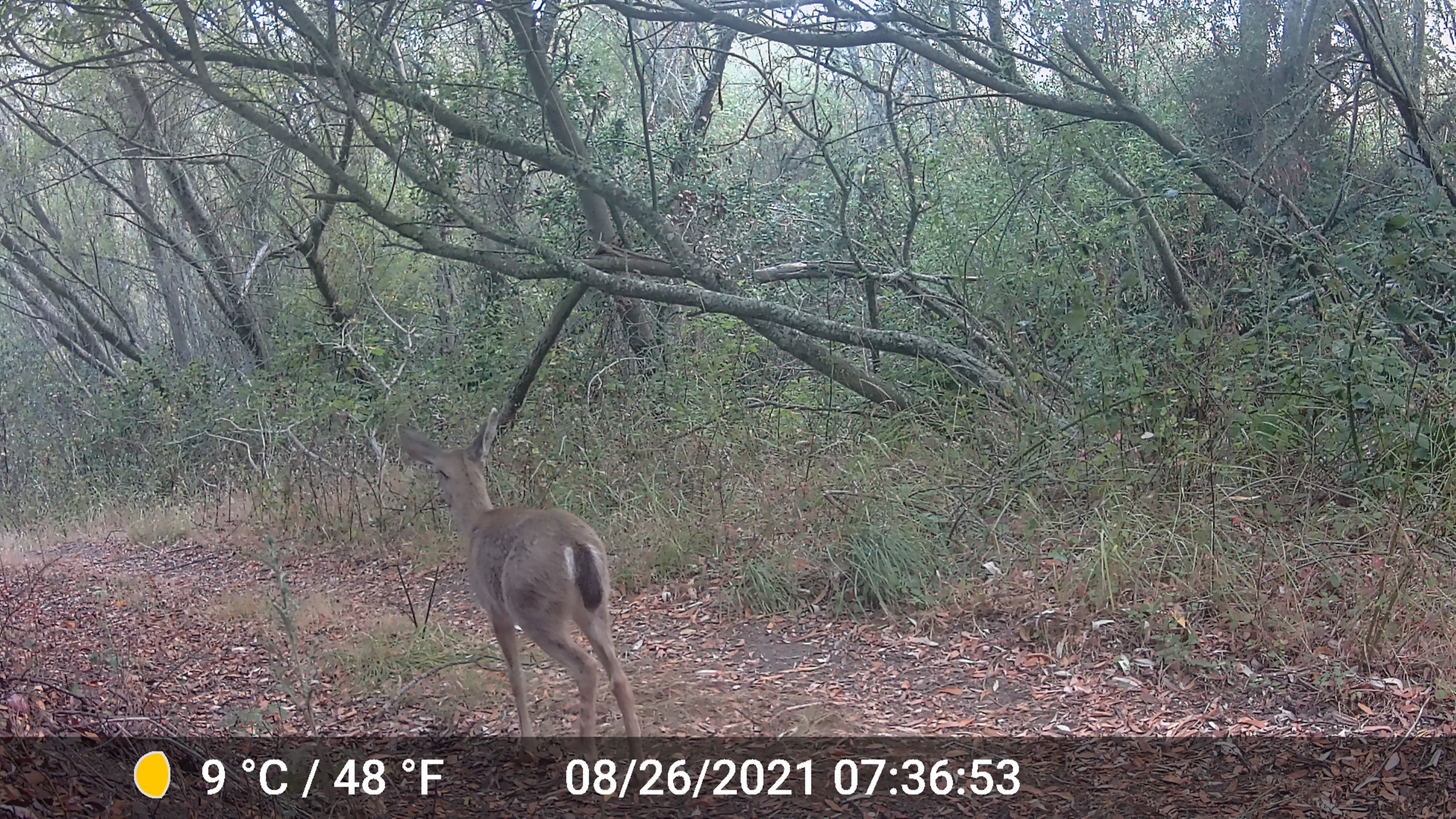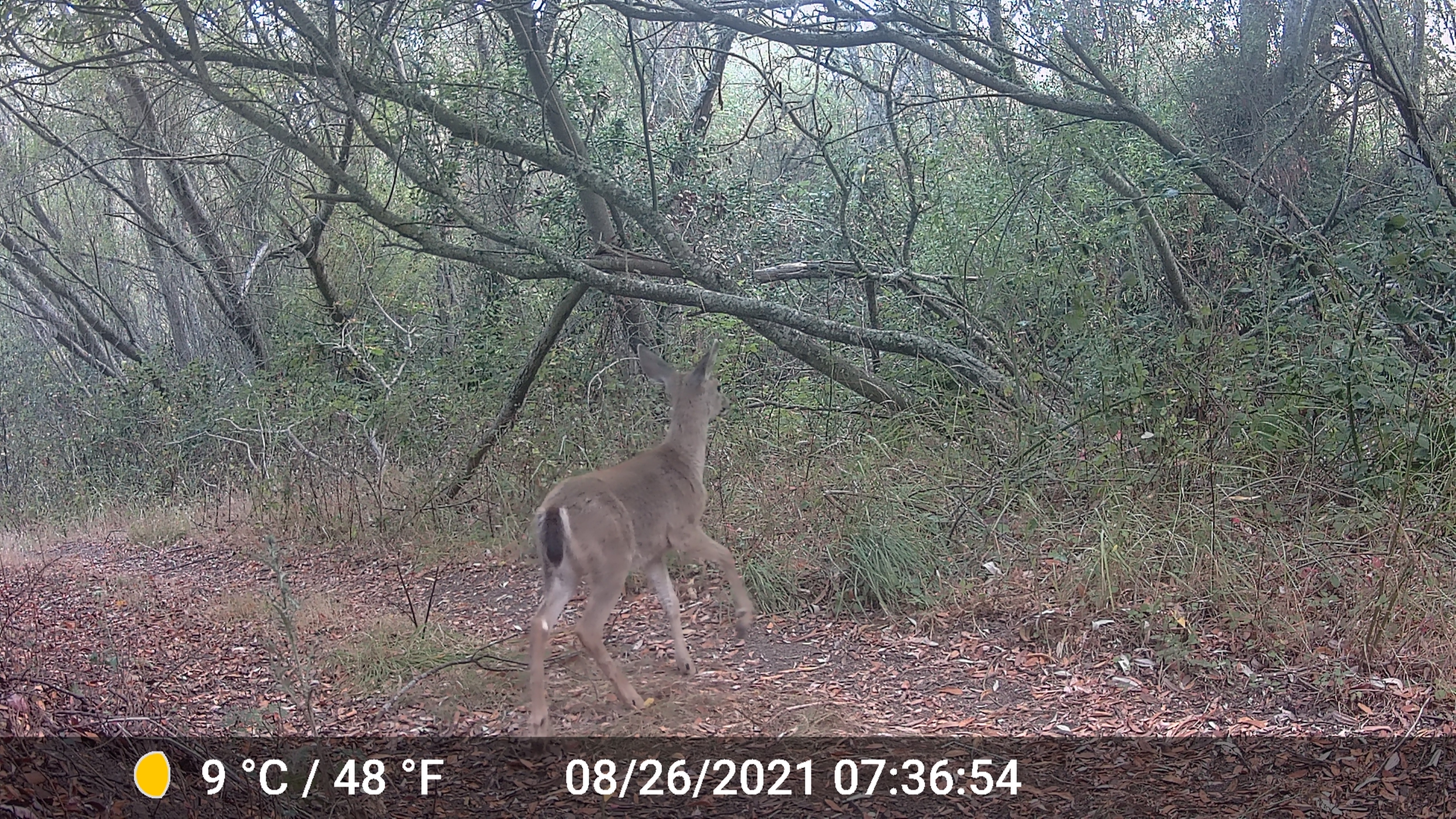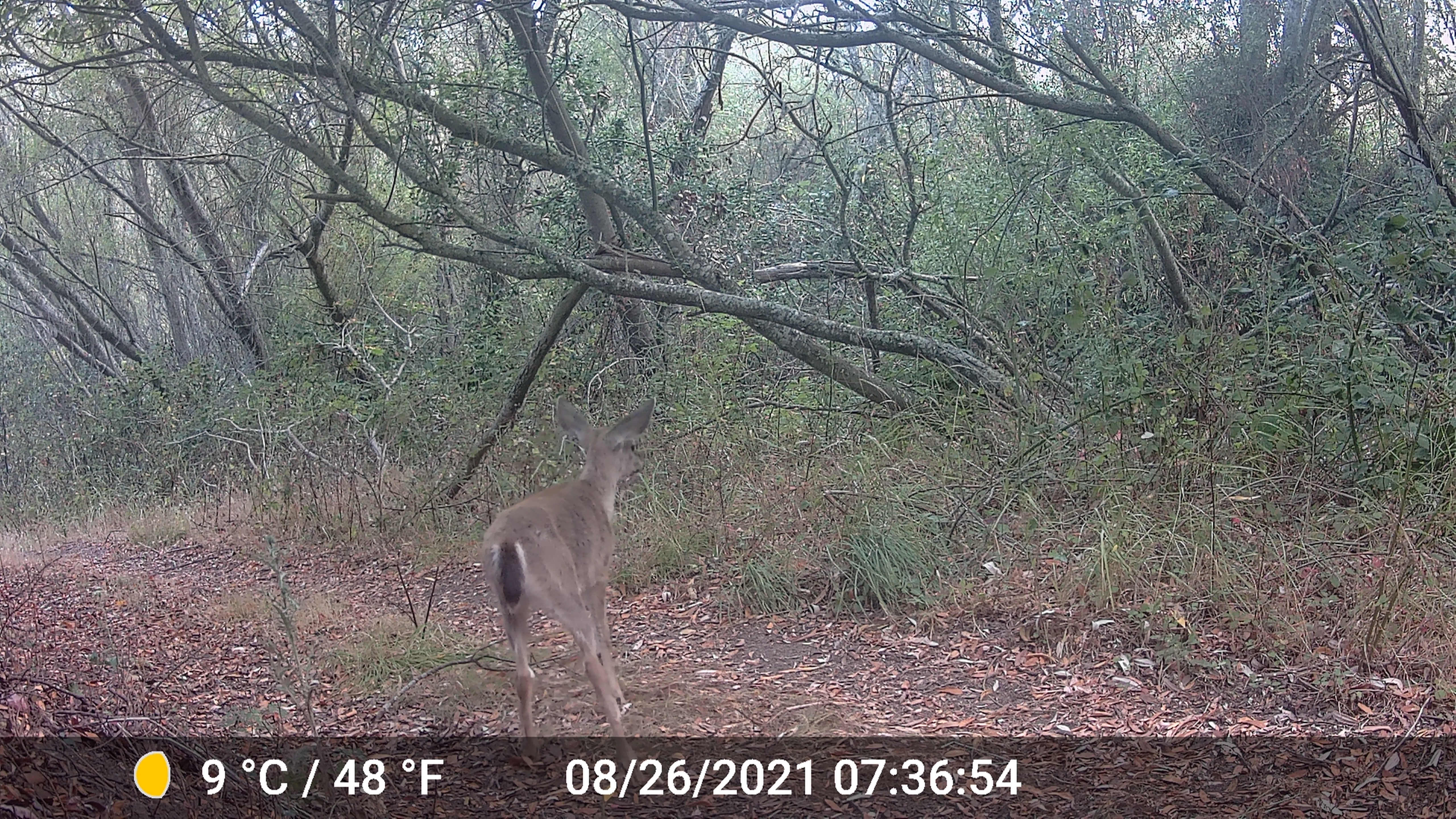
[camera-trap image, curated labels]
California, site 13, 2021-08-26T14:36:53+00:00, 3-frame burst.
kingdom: Animalia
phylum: Chordata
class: Mammalia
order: Artiodactyla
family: Cervidae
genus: Odocoileus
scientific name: Odocoileus hemionus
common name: mule deer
Mule deer (Odocoileus hemionus).